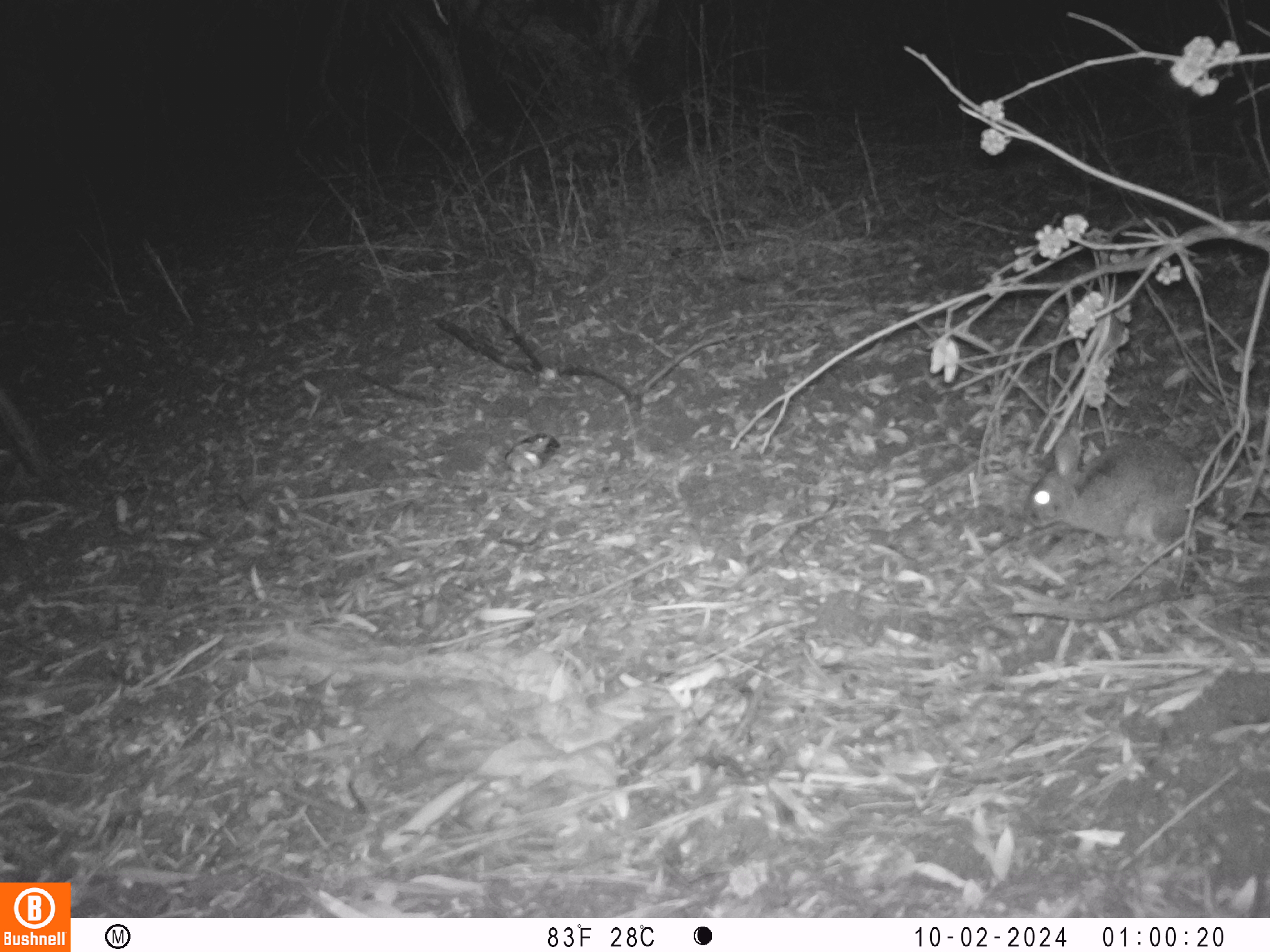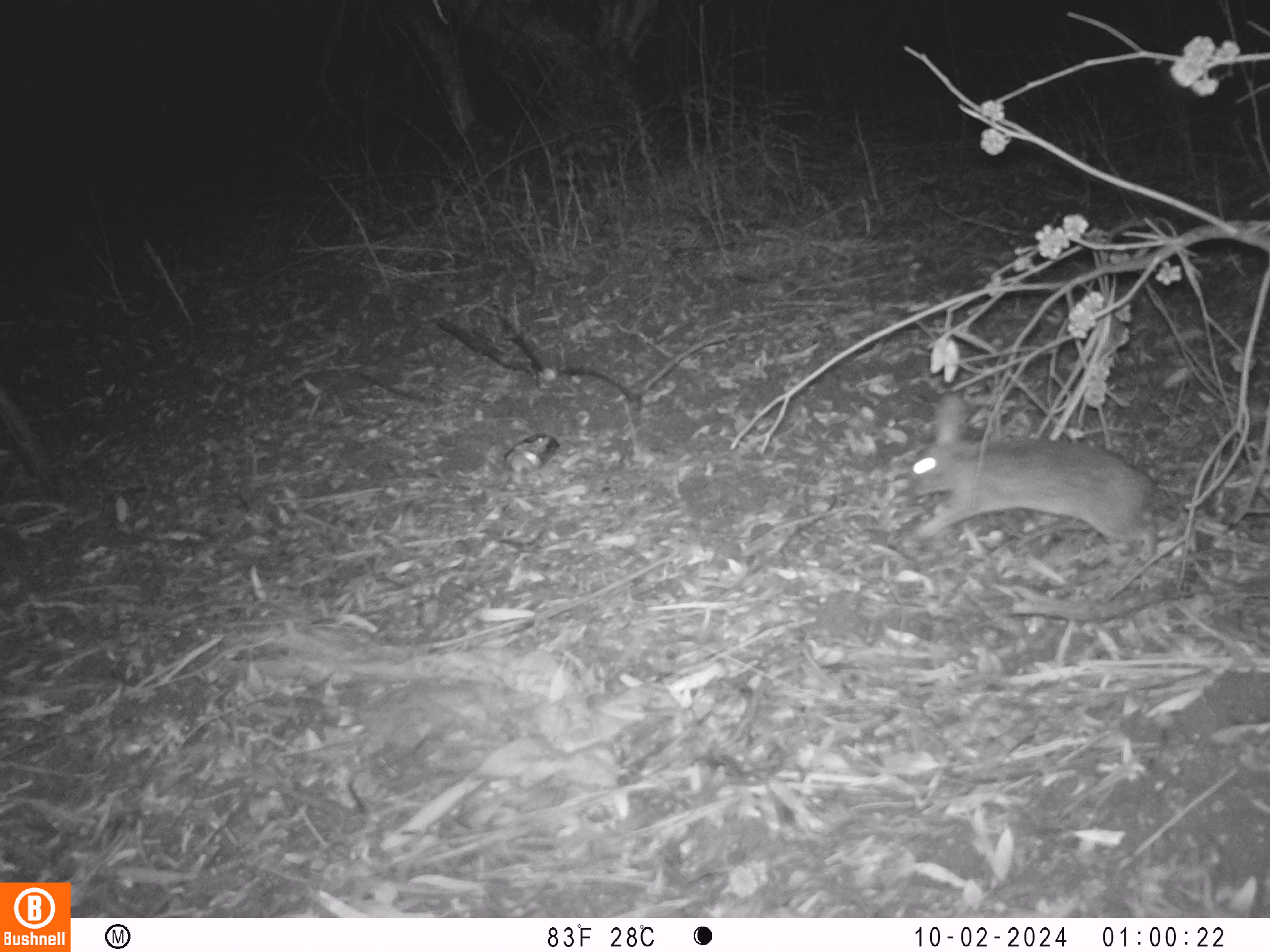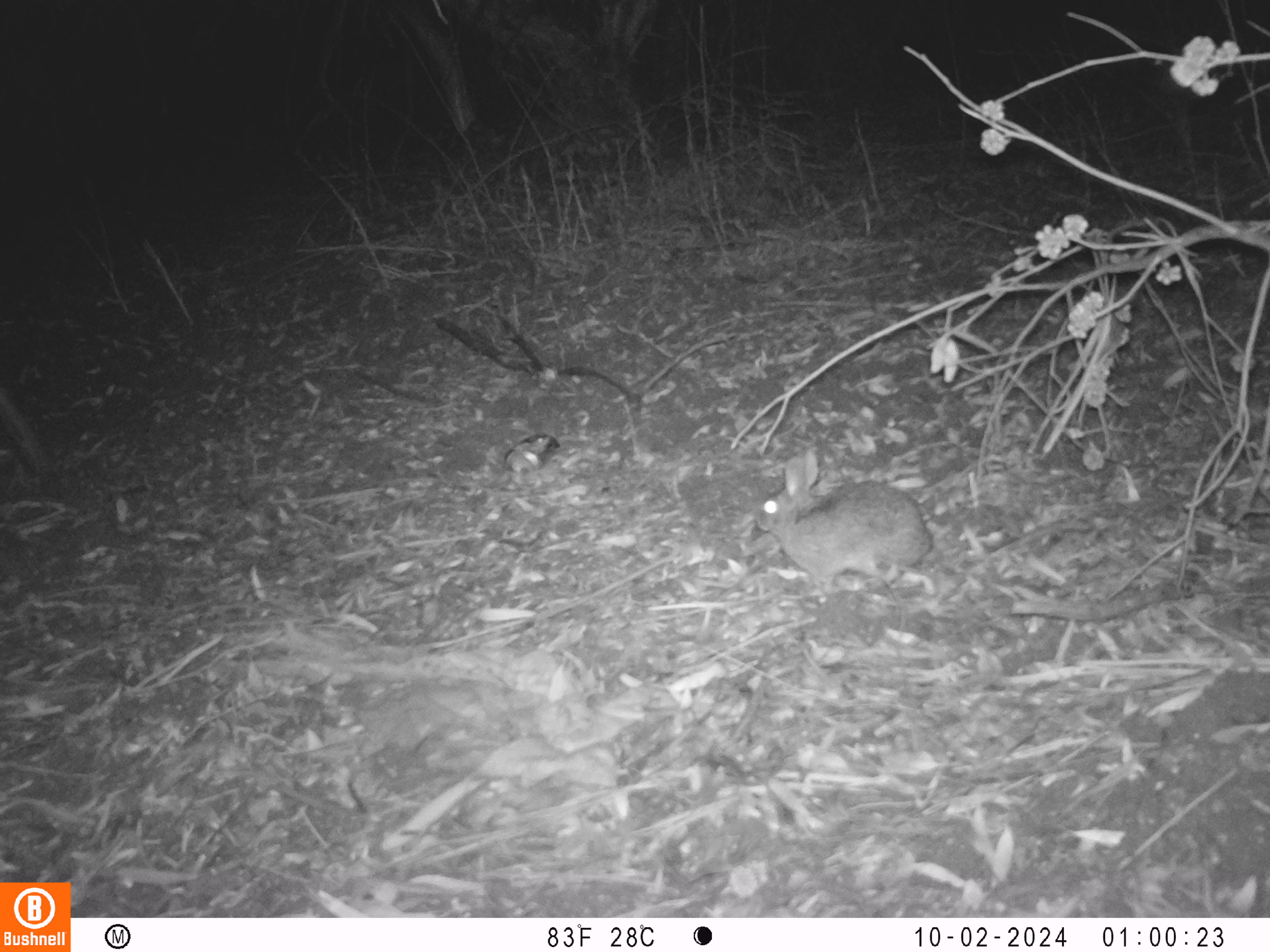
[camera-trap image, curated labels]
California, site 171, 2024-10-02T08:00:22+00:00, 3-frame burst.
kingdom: Animalia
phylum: Chordata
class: Mammalia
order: Lagomorpha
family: Leporidae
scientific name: Leporidae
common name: rabbit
Rabbit (Leporidae).